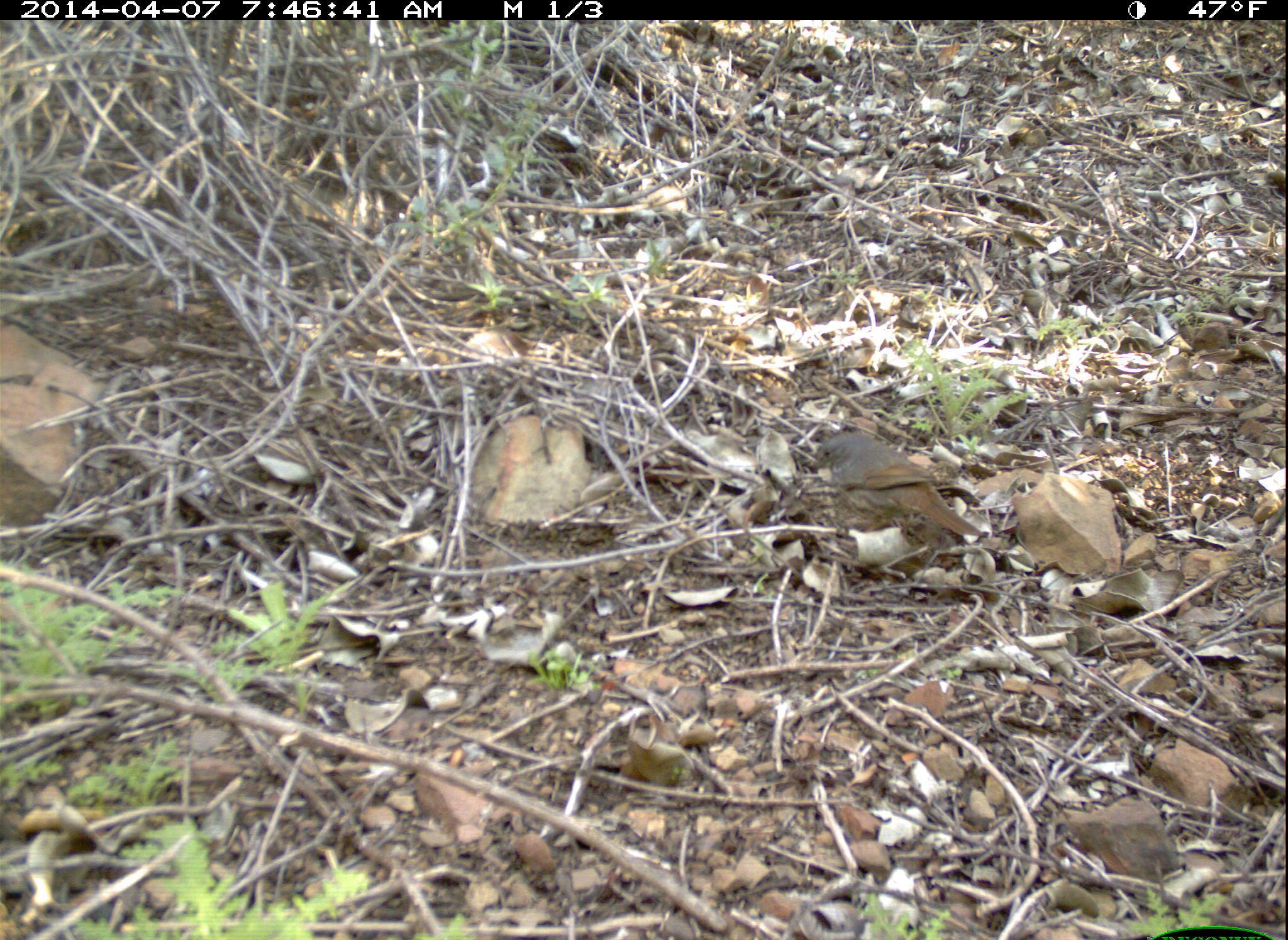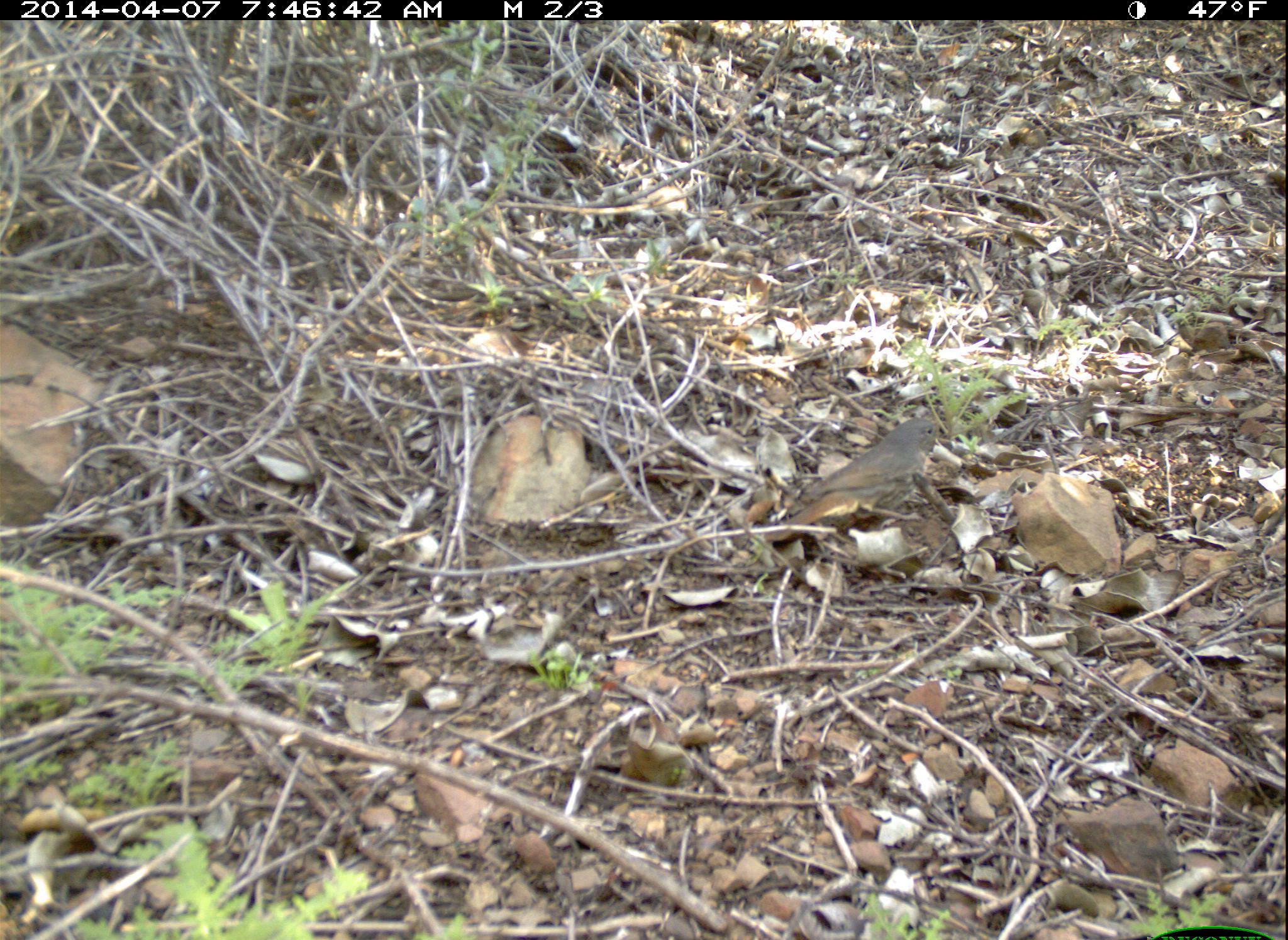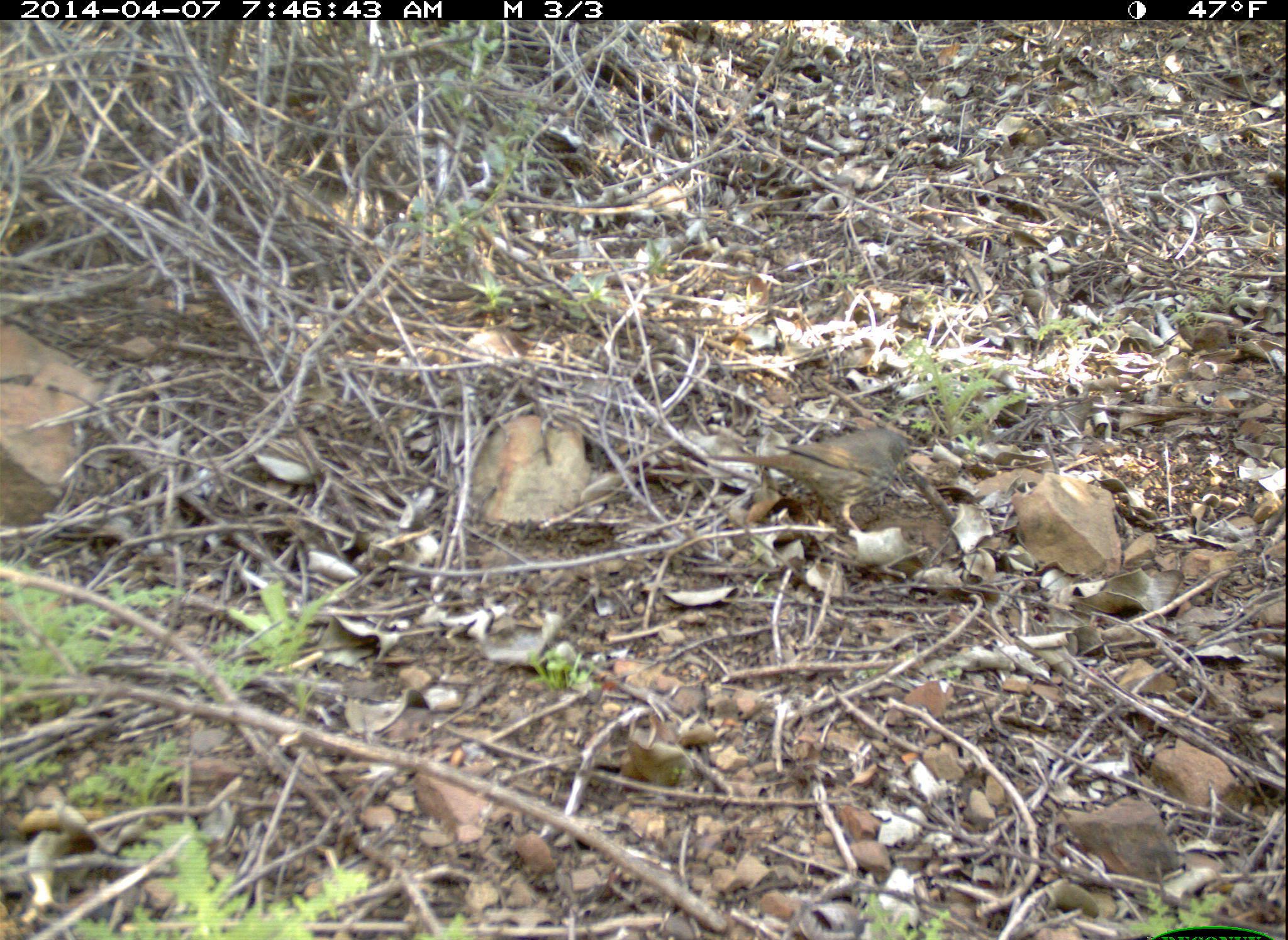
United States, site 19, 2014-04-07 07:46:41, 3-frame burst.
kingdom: Animalia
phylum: Chordata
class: Aves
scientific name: Aves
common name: bird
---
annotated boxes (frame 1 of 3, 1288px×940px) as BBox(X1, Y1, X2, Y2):
bird: BBox(811, 432, 985, 538)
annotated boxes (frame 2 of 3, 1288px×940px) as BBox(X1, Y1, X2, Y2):
bird: BBox(763, 418, 942, 542)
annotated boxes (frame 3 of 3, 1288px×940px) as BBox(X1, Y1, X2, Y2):
bird: BBox(705, 429, 914, 531)